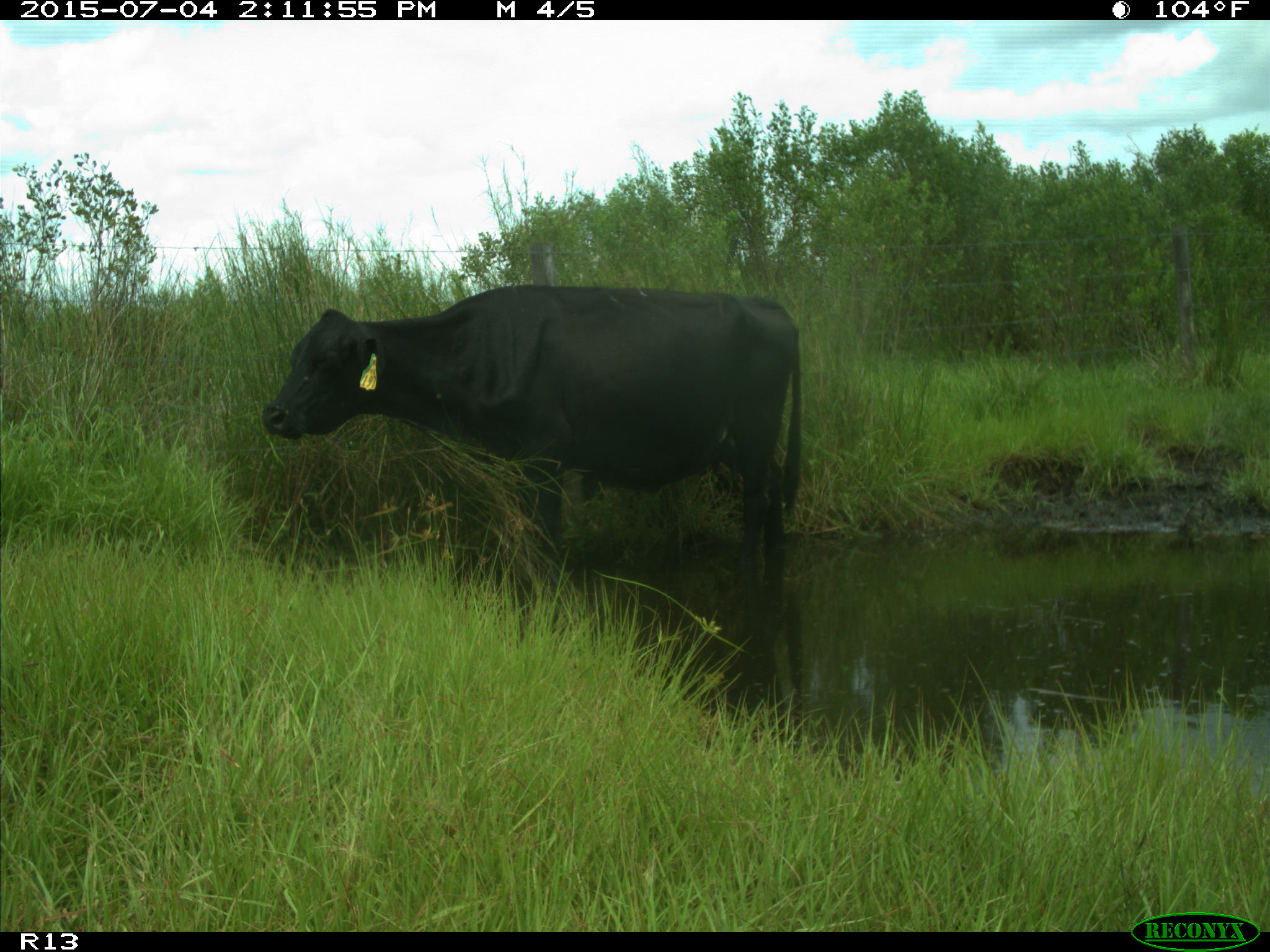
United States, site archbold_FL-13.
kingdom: Animalia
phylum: Chordata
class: Mammalia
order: Artiodactyla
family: Bovidae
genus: Bos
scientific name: Bos taurus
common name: domestic cow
Bos taurus (domestic cow).